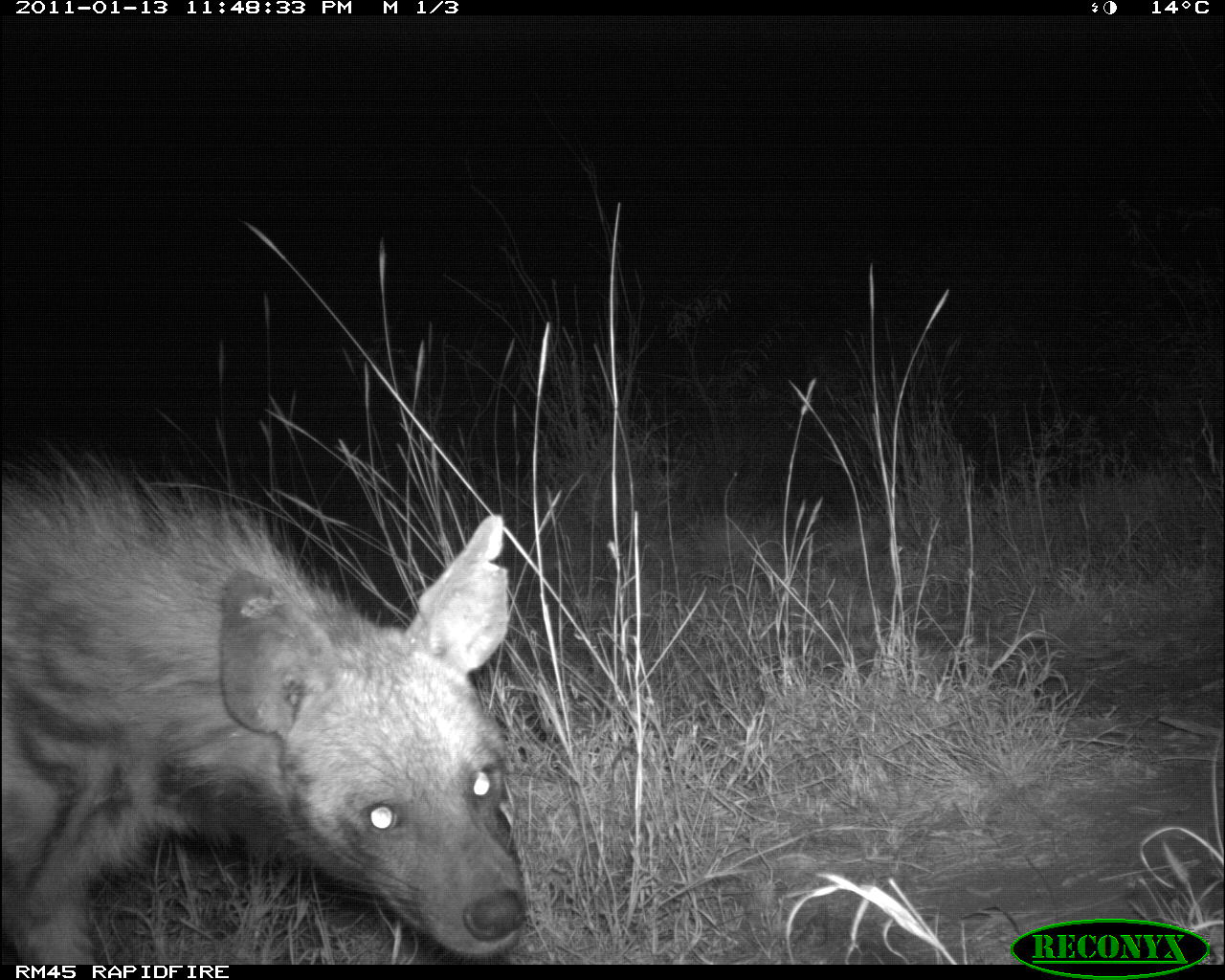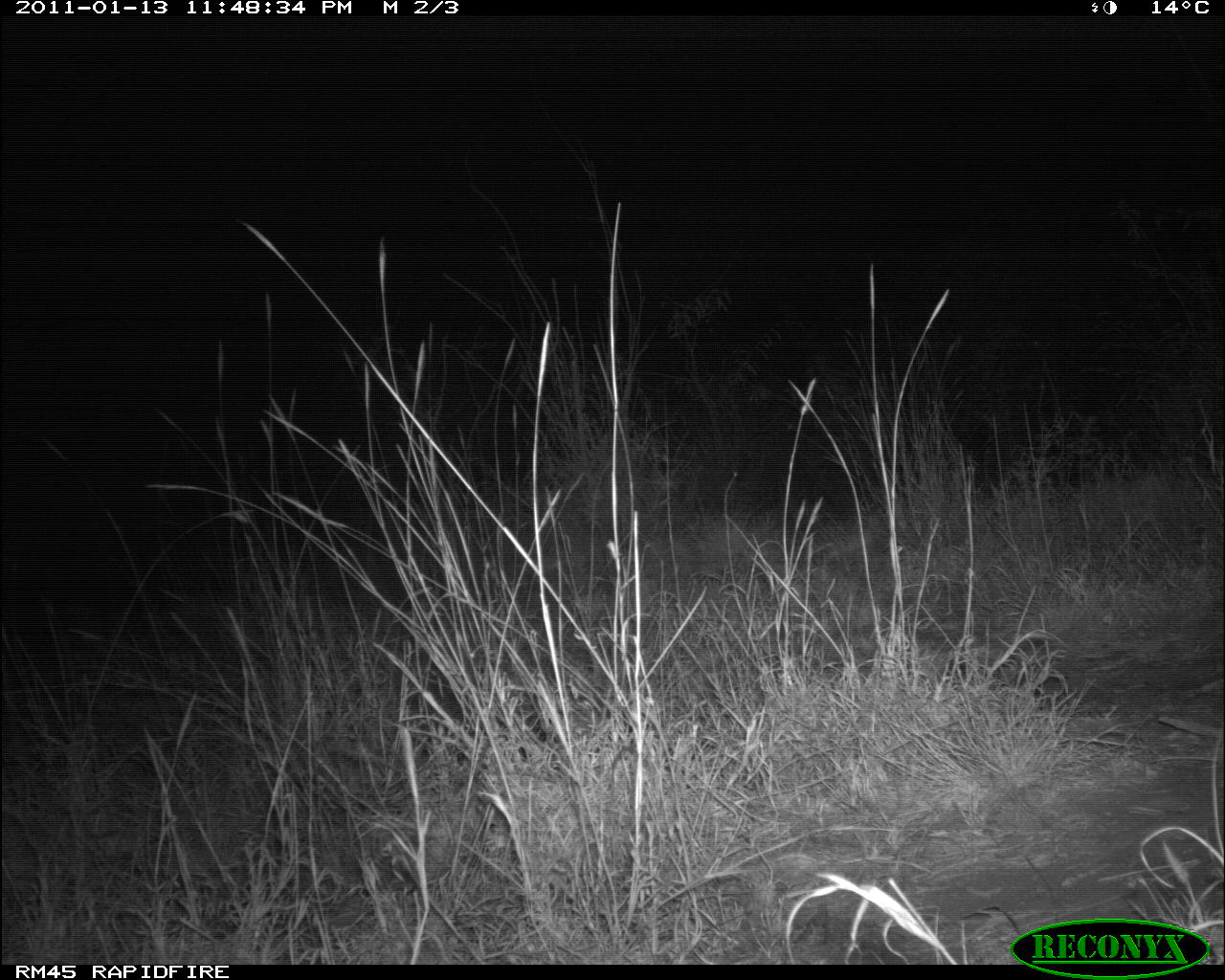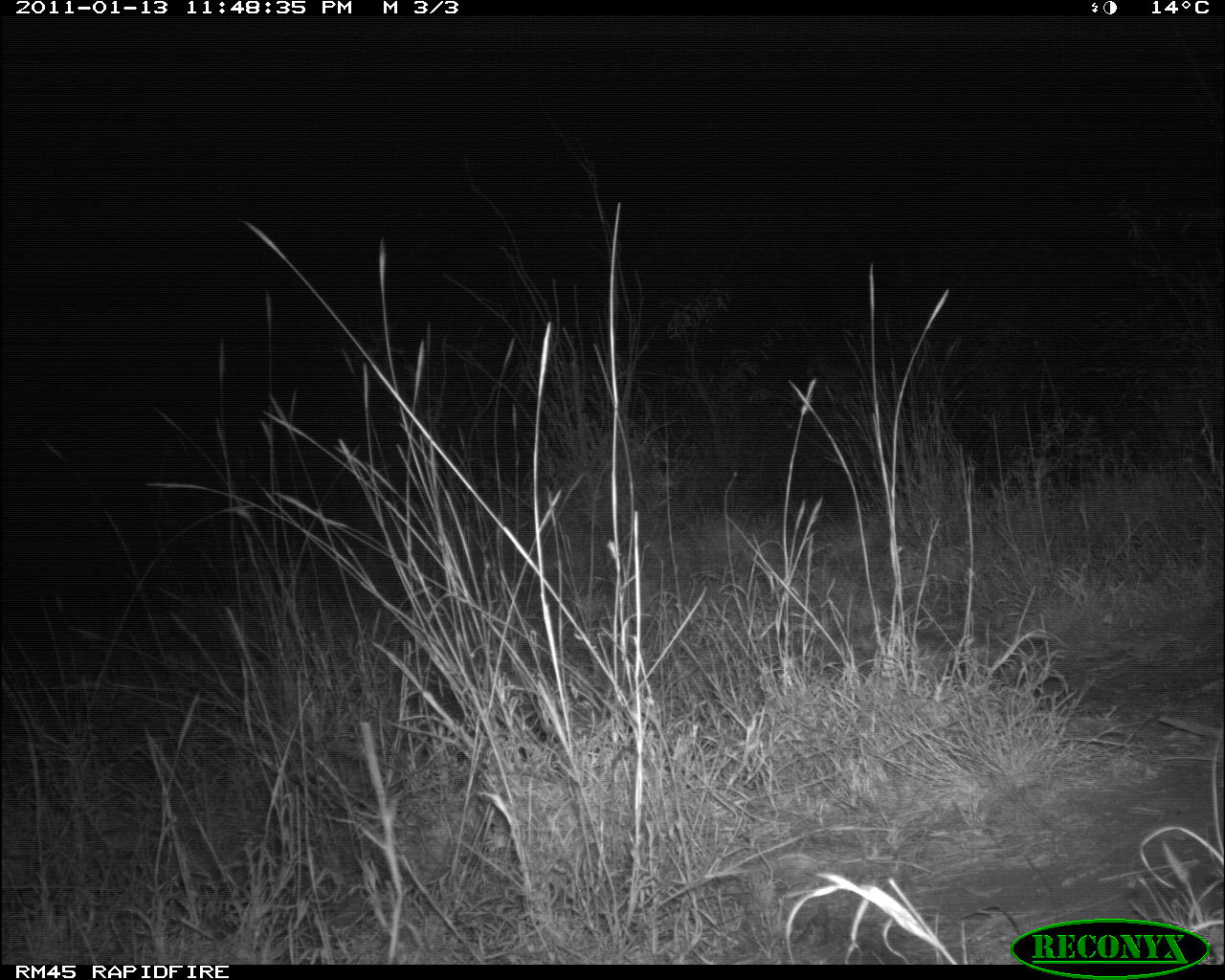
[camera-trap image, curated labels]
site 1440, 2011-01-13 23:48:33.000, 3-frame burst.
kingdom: Animalia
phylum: Chordata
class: Mammalia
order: Carnivora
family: Hyaenidae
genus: Hyaena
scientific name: Hyaena hyaena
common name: striped hyena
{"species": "Hyaena hyaena (striped hyena)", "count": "1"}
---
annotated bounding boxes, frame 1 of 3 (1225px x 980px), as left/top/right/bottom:
hyaena hyaena: 0/441/530/964